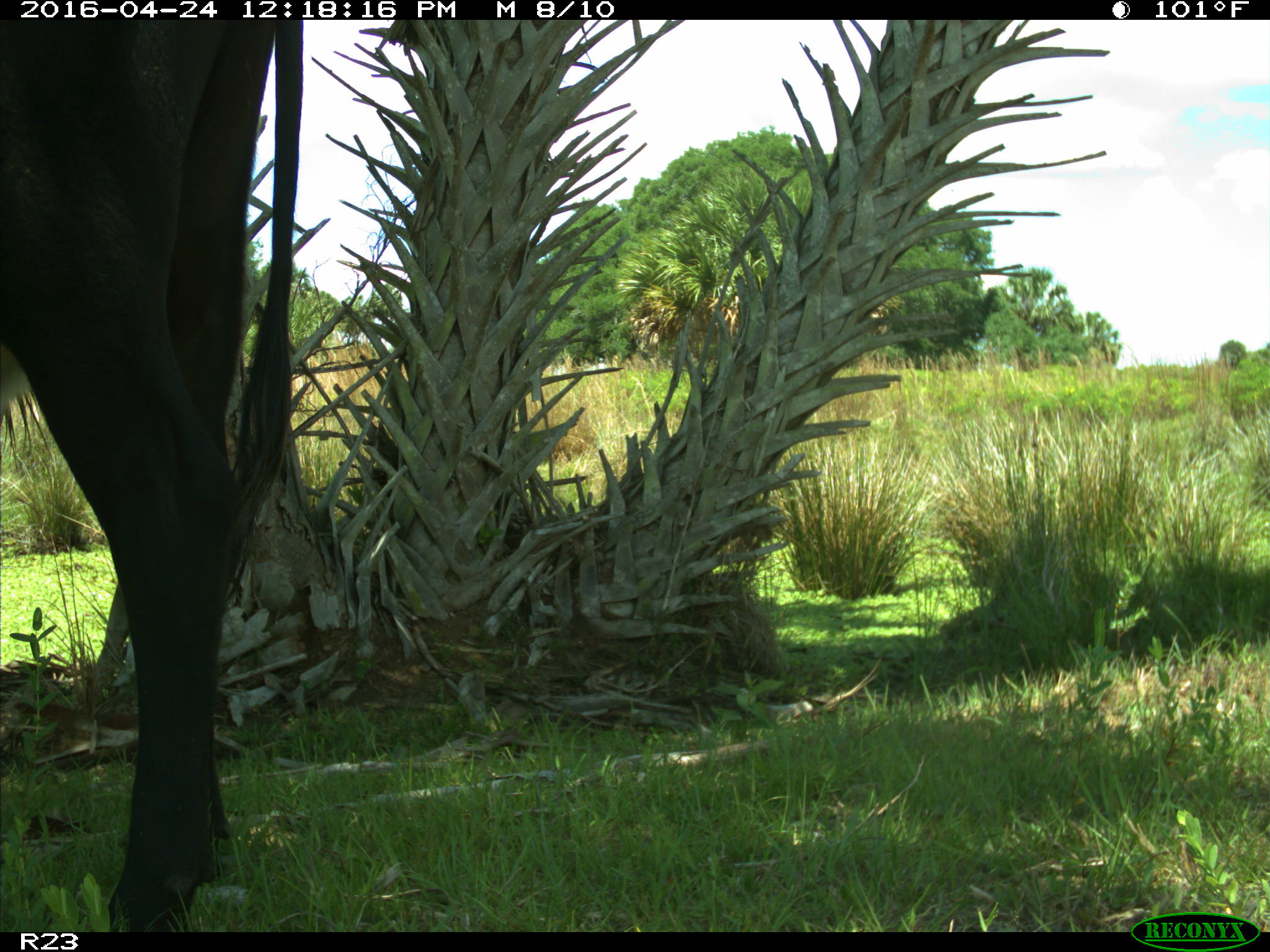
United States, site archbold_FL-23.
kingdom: Animalia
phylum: Chordata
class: Mammalia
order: Artiodactyla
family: Bovidae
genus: Bos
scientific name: Bos taurus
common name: domestic cow